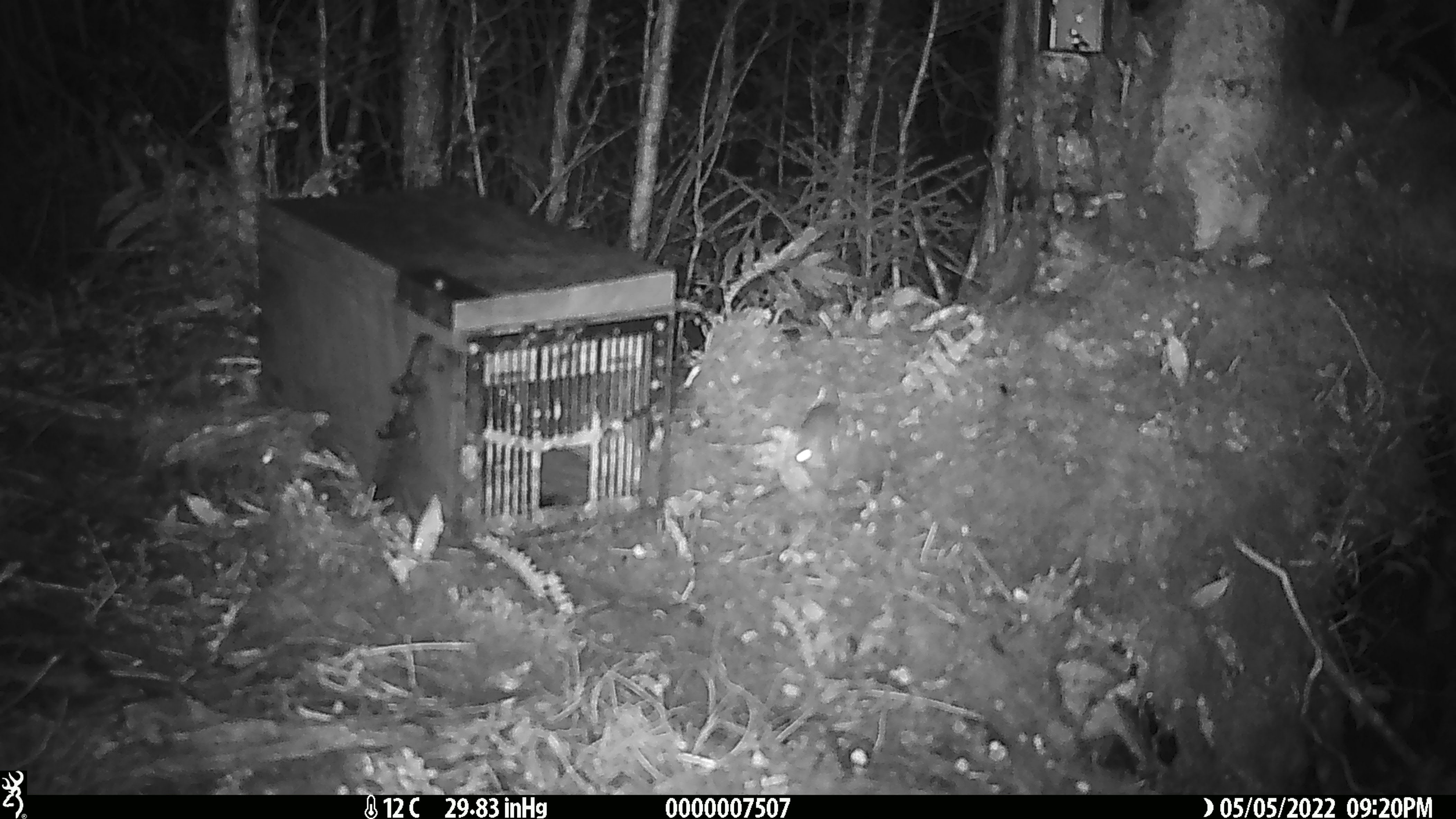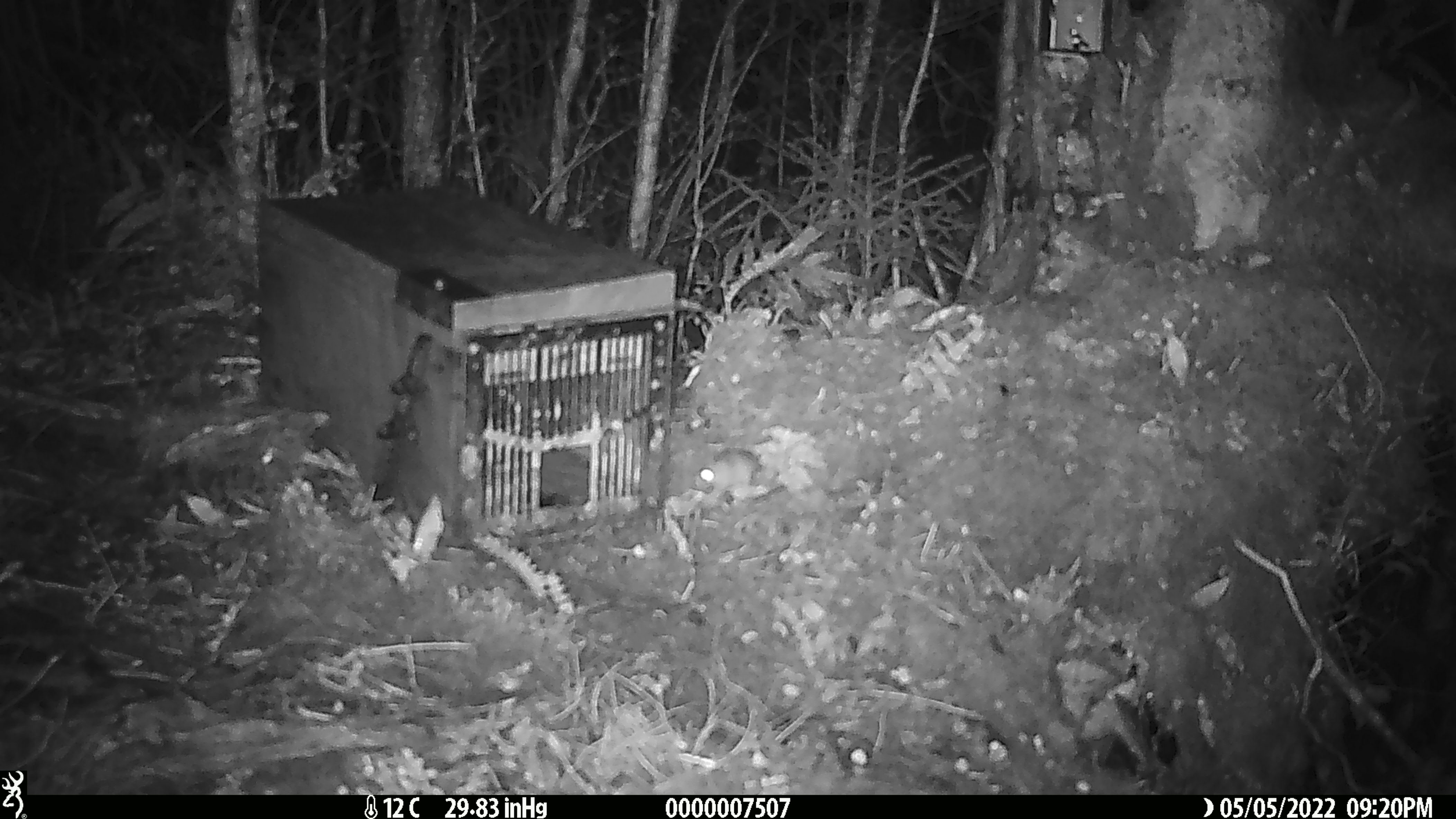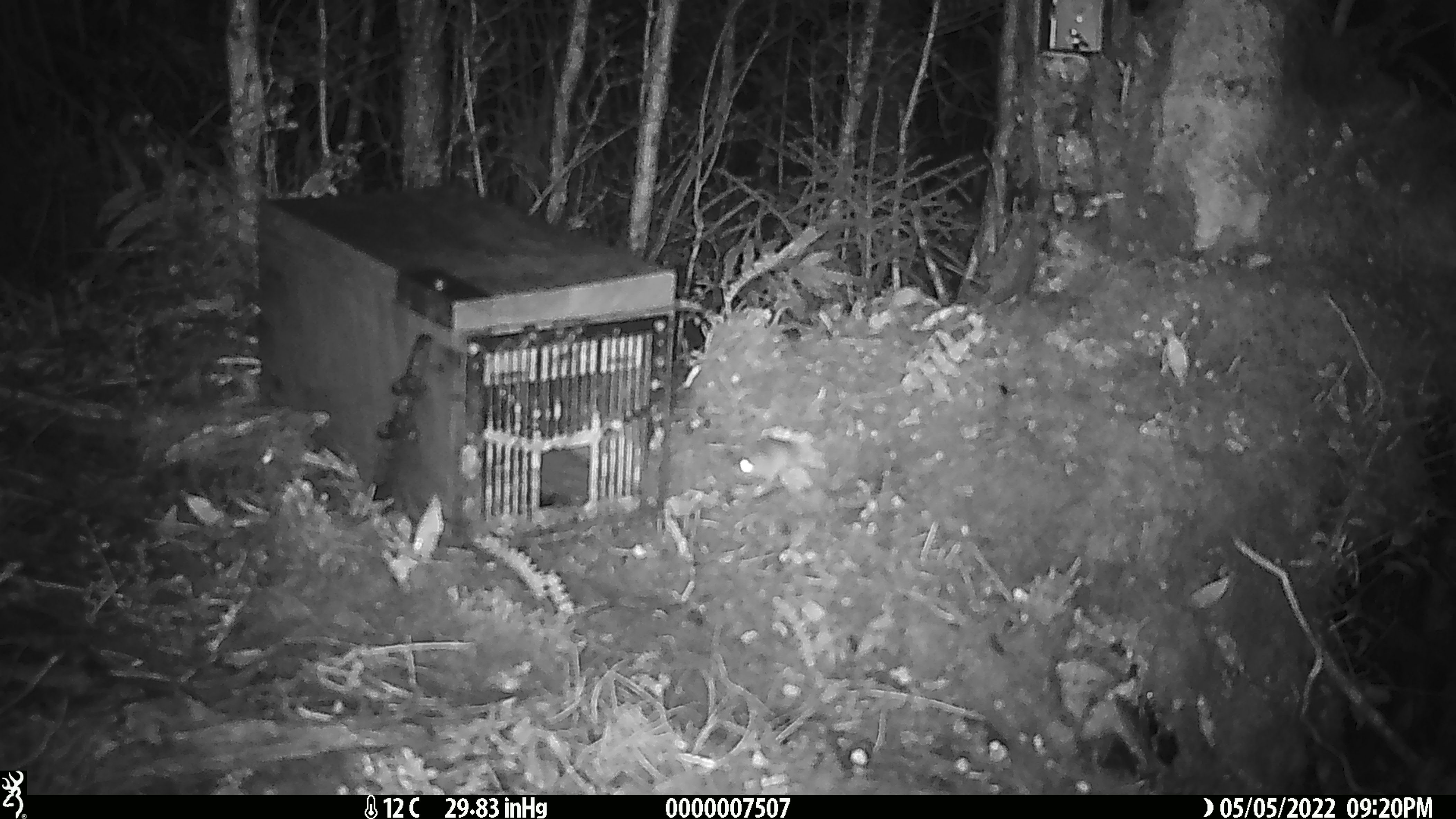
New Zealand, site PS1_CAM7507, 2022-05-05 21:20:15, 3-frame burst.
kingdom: Animalia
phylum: Chordata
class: Mammalia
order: Rodentia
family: Muridae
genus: Mus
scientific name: Mus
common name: mouse